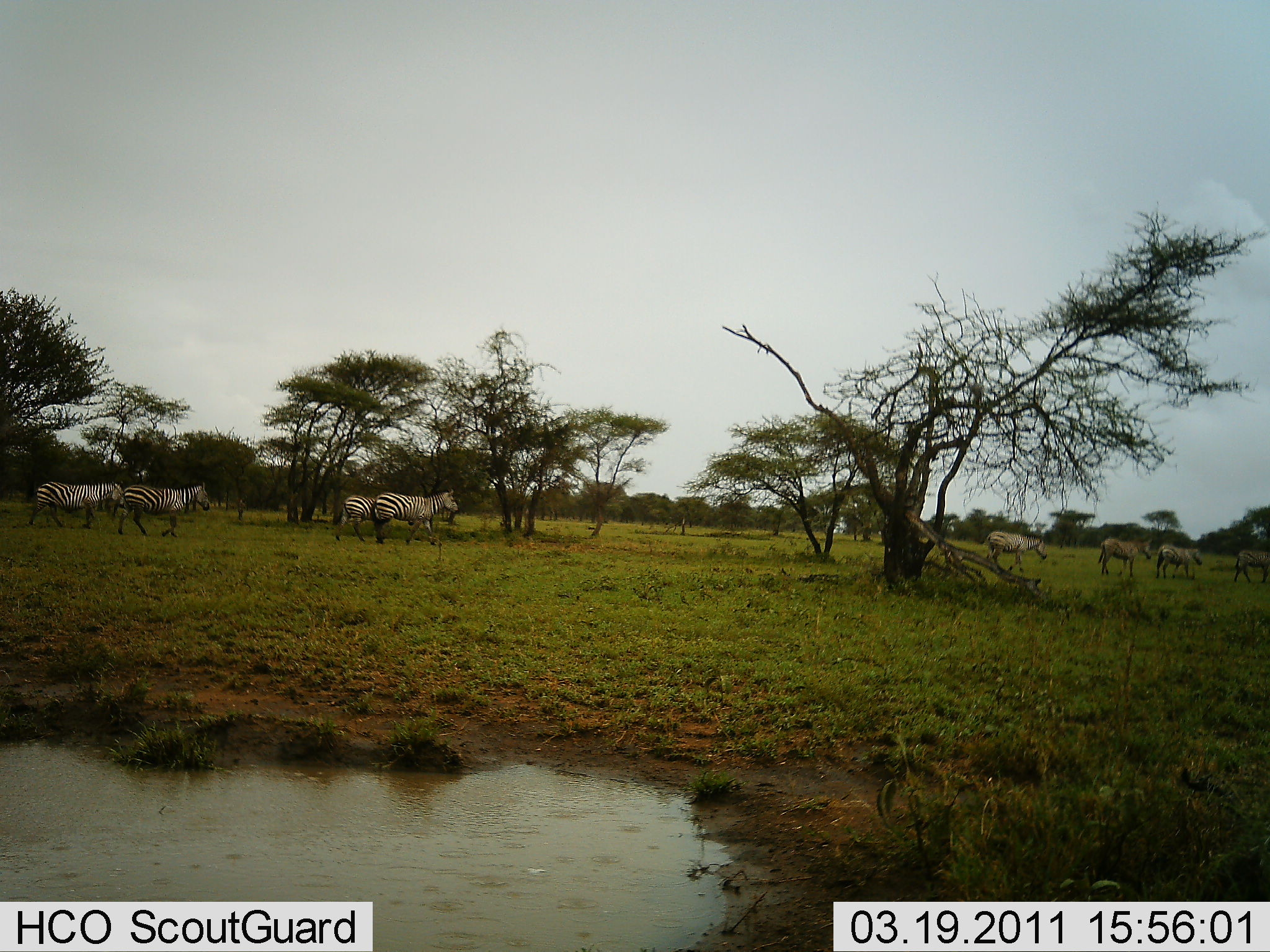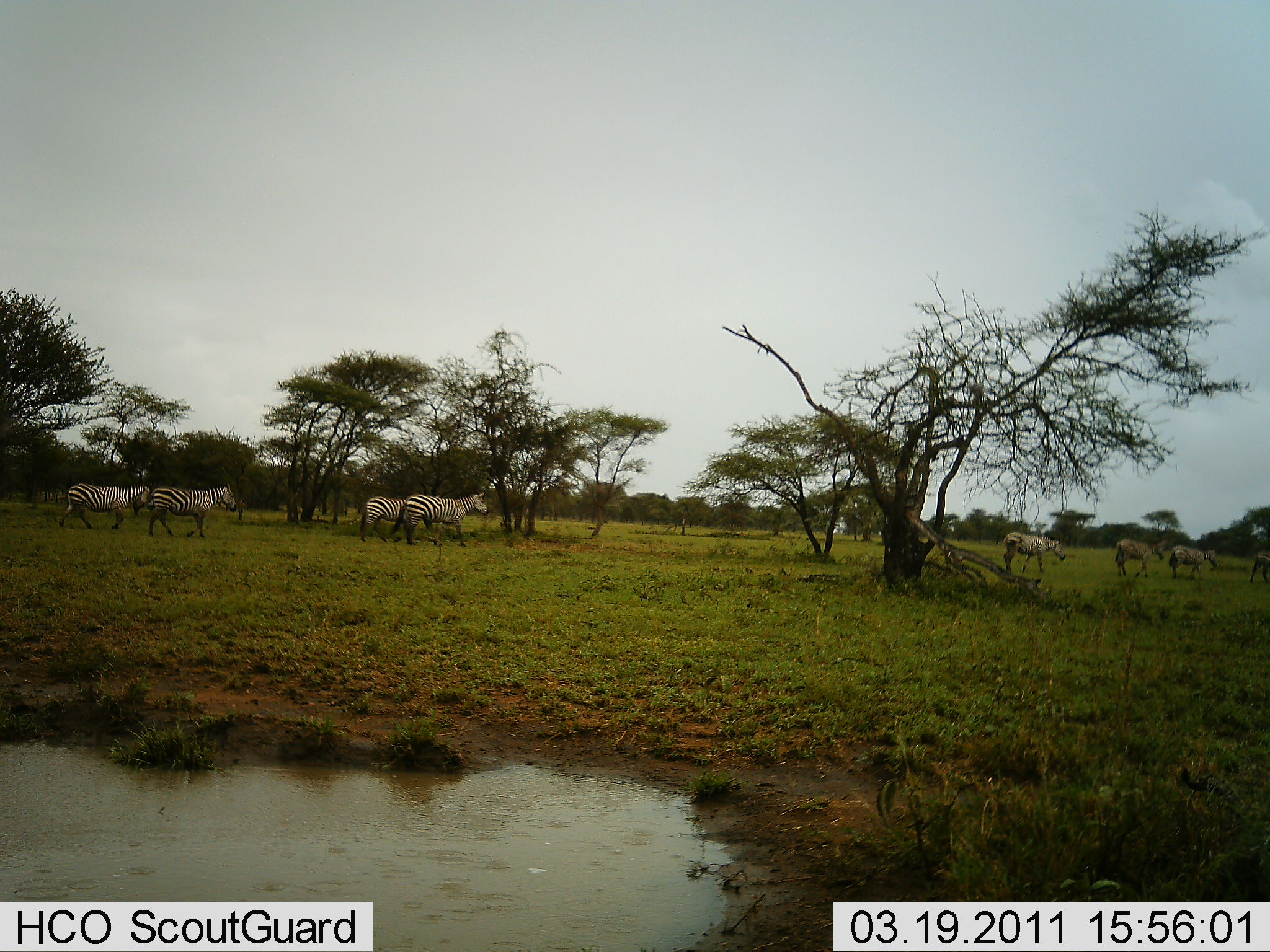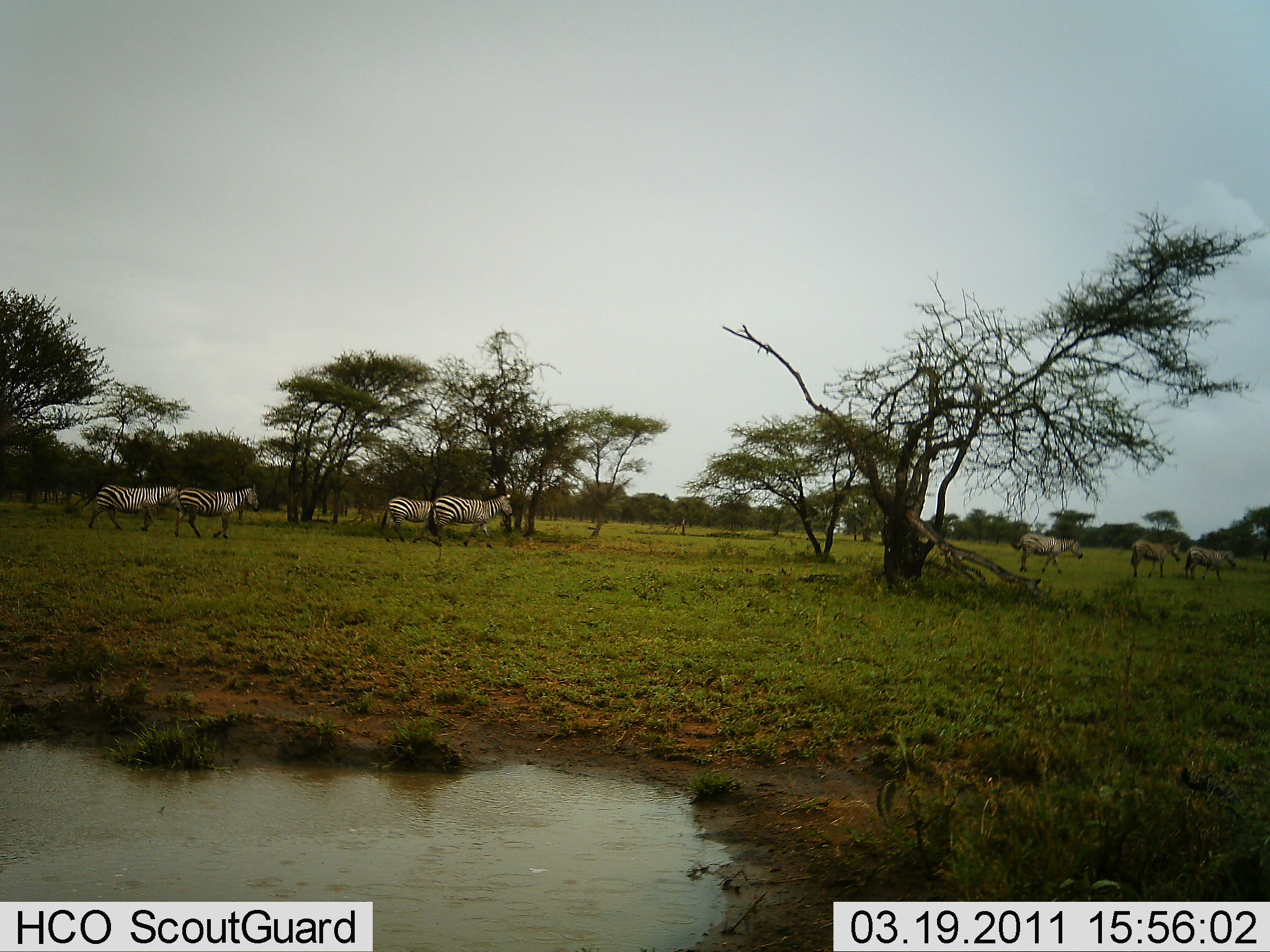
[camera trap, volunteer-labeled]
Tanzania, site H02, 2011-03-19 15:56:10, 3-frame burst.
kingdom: Animalia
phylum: Chordata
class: Mammalia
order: Perissodactyla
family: Equidae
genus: Equus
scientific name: Equus quagga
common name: plains zebra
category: zebra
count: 8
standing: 0%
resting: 0%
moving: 100%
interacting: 0%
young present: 0%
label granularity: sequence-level